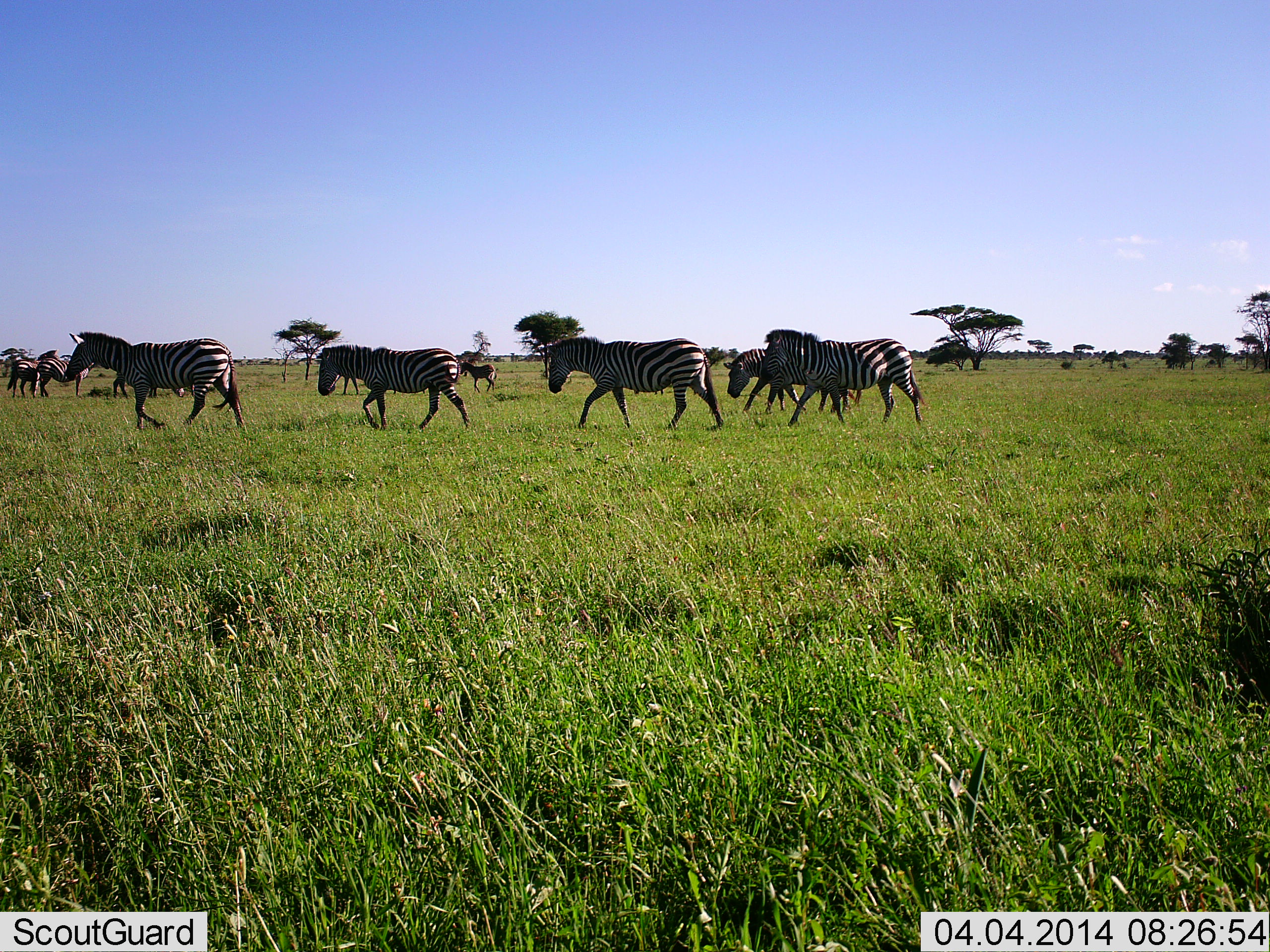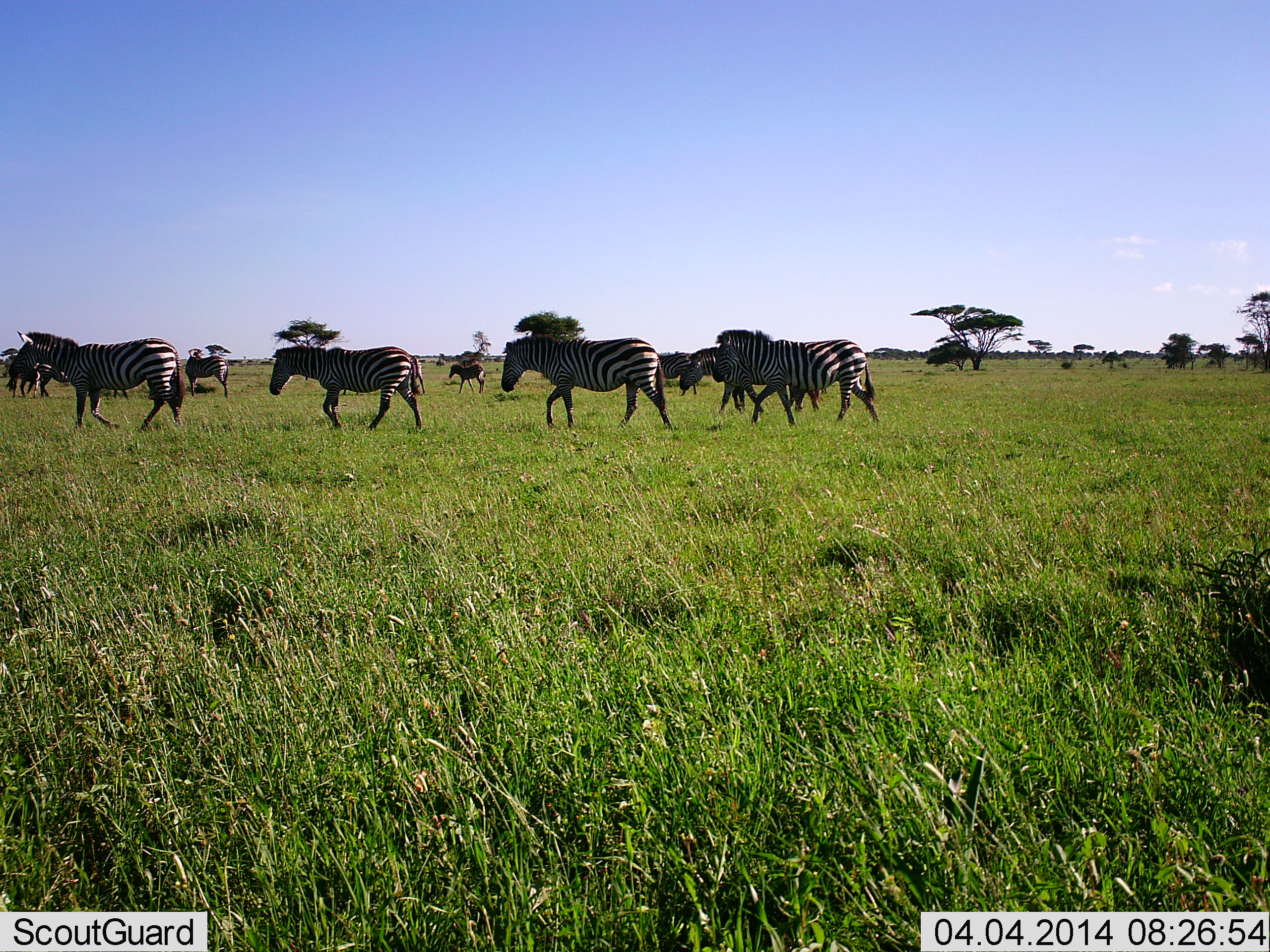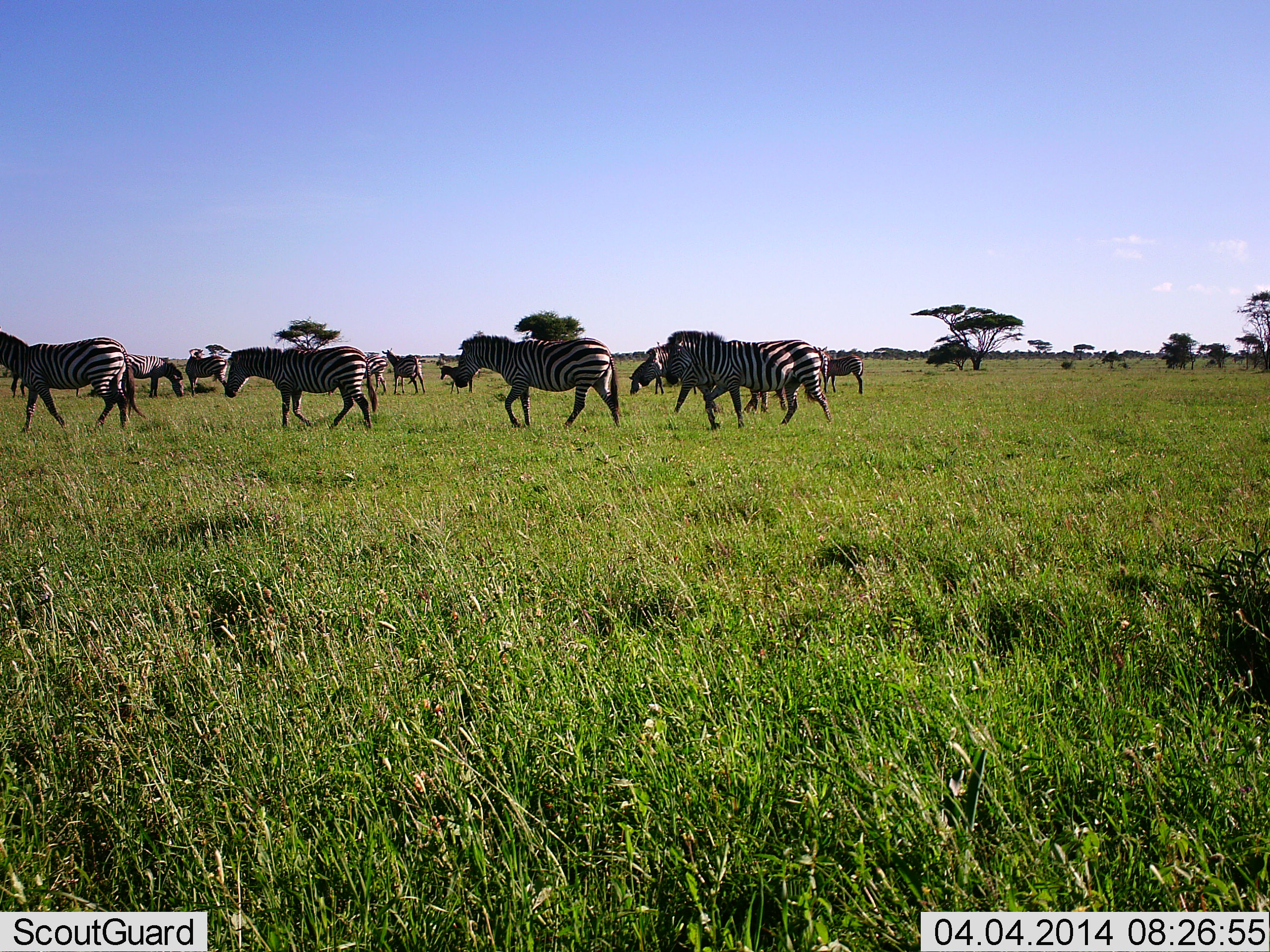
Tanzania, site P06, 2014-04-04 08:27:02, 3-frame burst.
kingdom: Animalia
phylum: Chordata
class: Mammalia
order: Perissodactyla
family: Equidae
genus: Equus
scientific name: Equus quagga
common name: plains zebra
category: zebra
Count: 10.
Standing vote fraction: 10%.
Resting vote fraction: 0%.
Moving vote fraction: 100%.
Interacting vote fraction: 0%.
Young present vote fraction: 10%.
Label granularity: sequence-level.